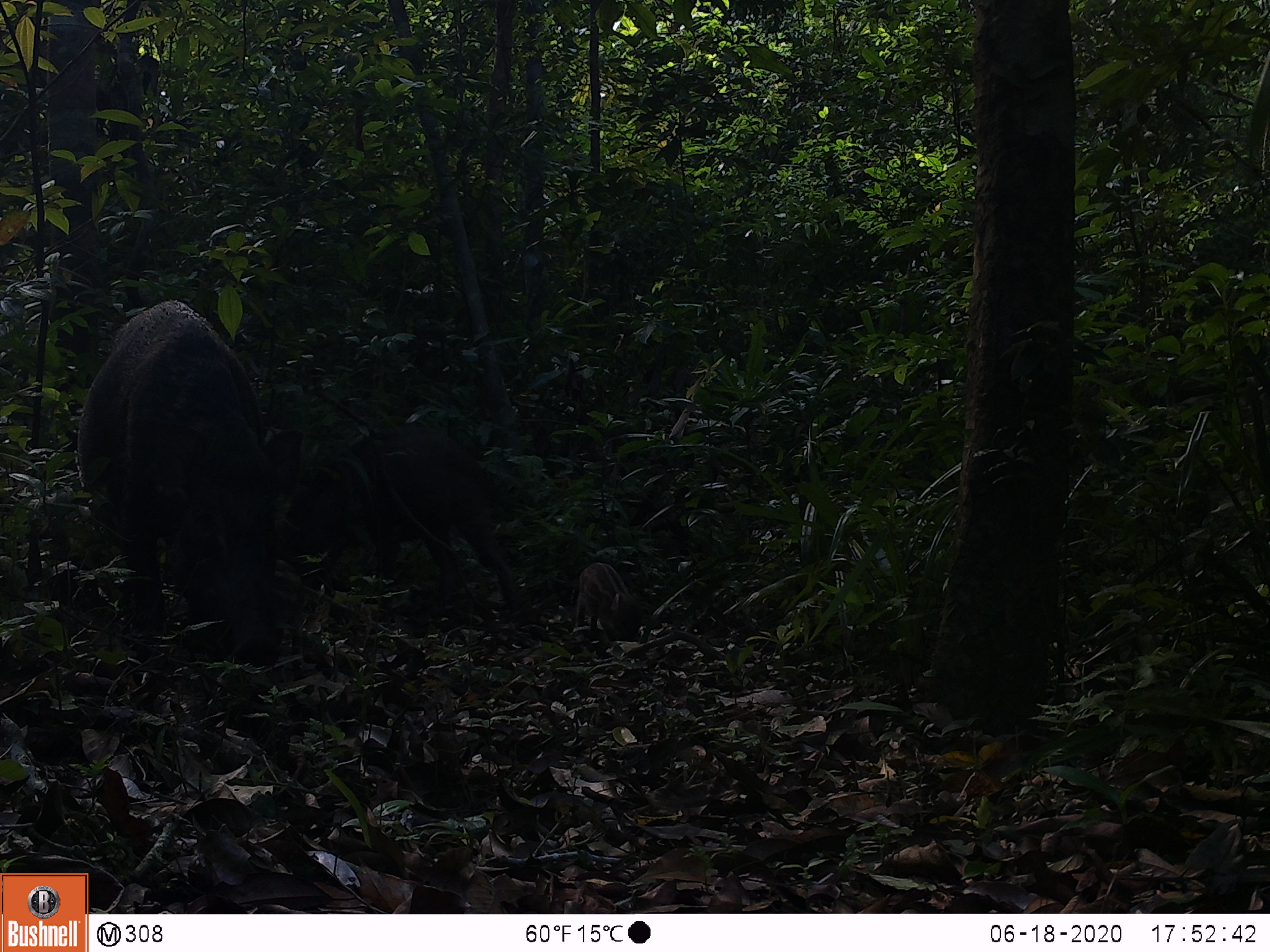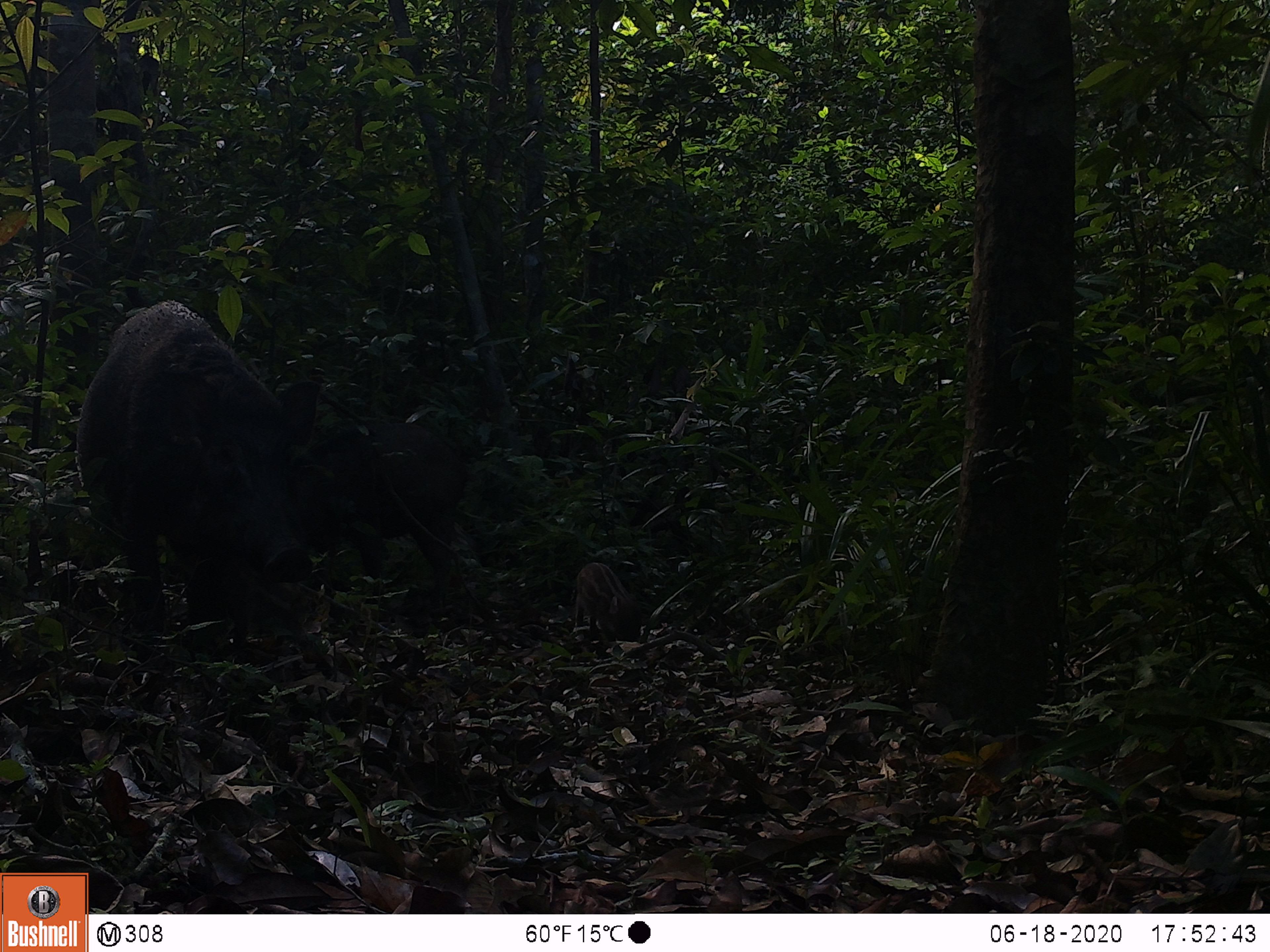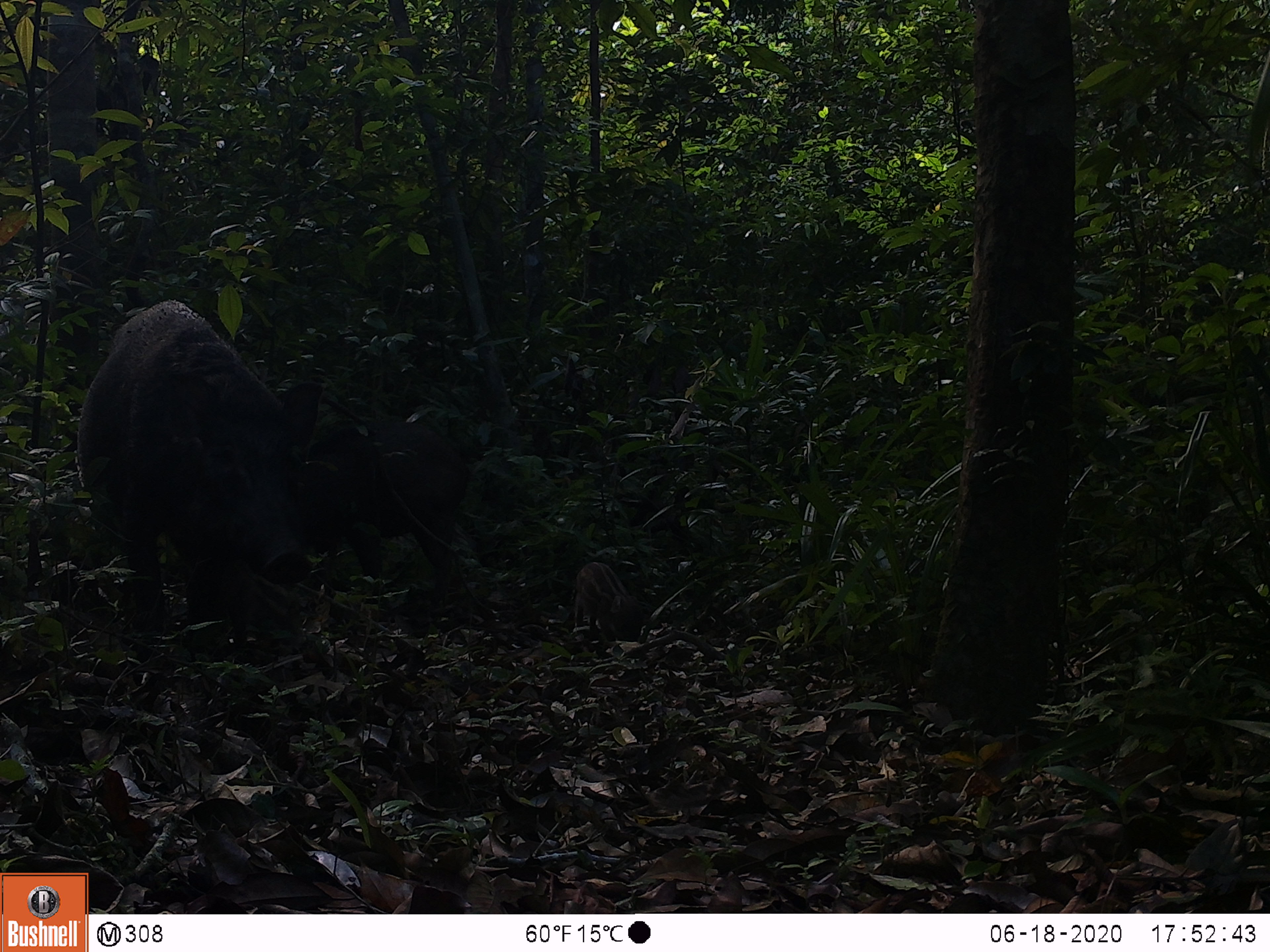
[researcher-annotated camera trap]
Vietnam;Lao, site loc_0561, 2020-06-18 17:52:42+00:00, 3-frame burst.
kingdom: Animalia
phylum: Chordata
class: Mammalia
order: Artiodactyla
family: Suidae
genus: Sus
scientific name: Sus scrofa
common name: eurasian wild pig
Eurasian wild pig (Sus scrofa). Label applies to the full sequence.